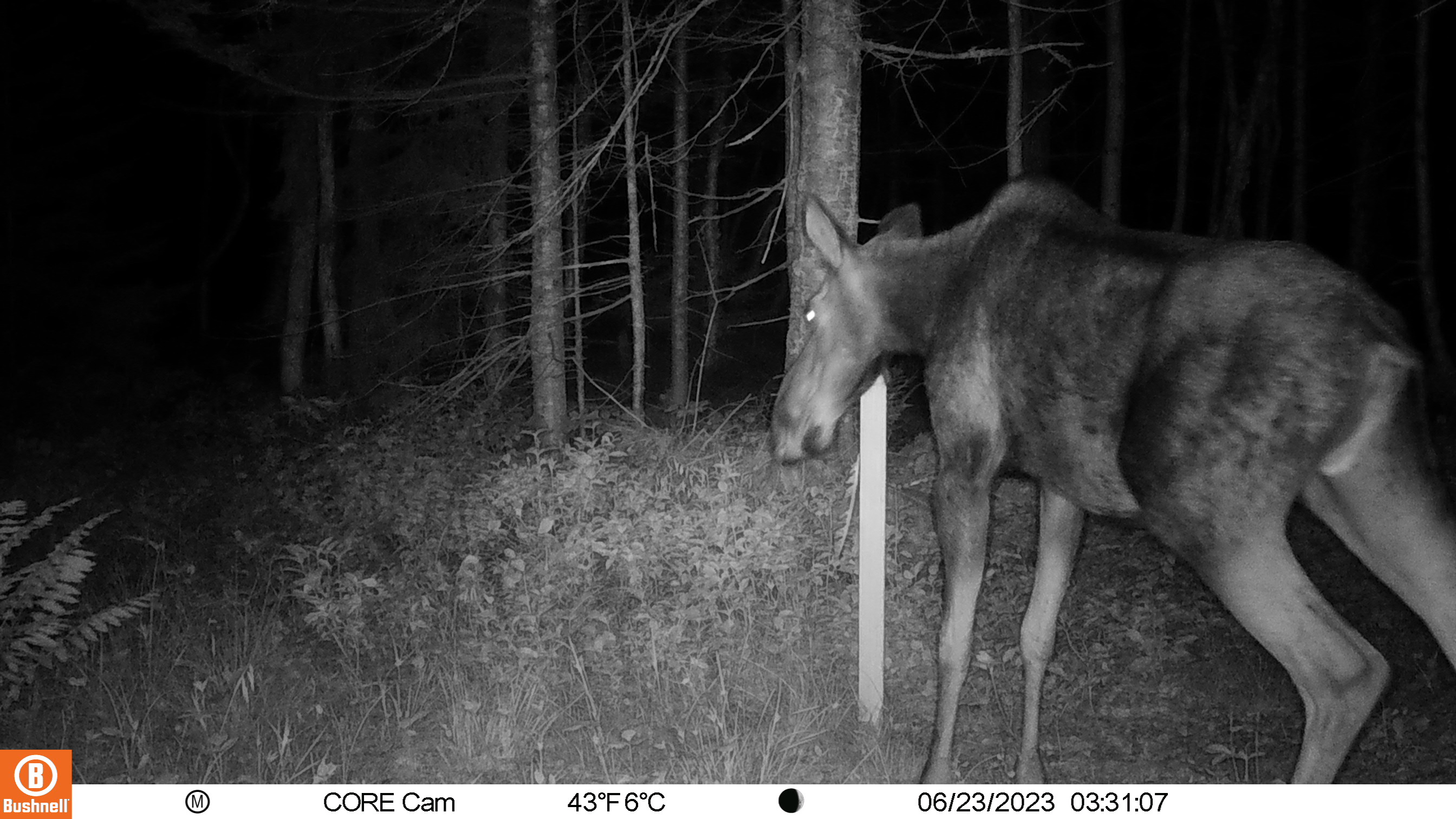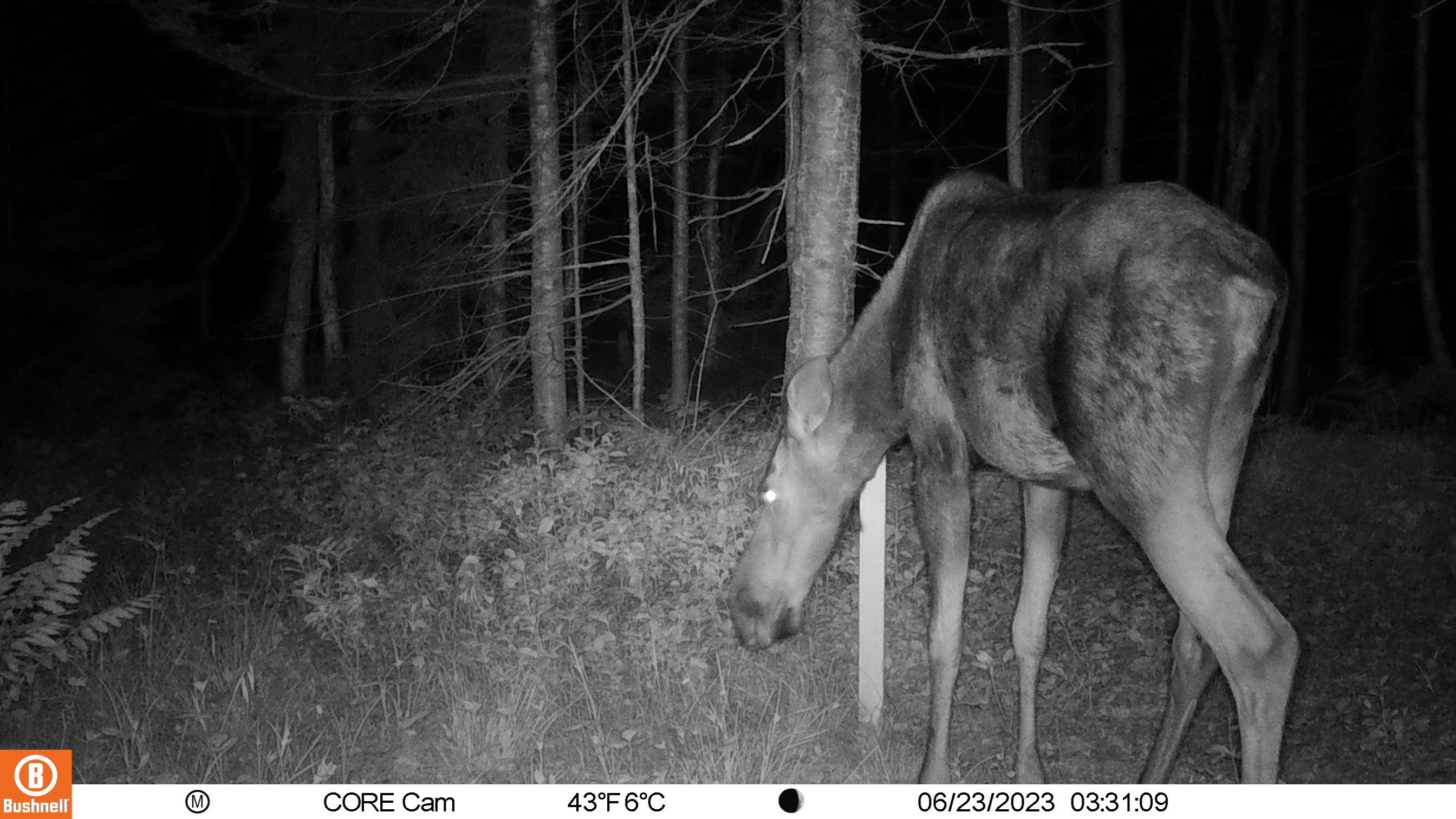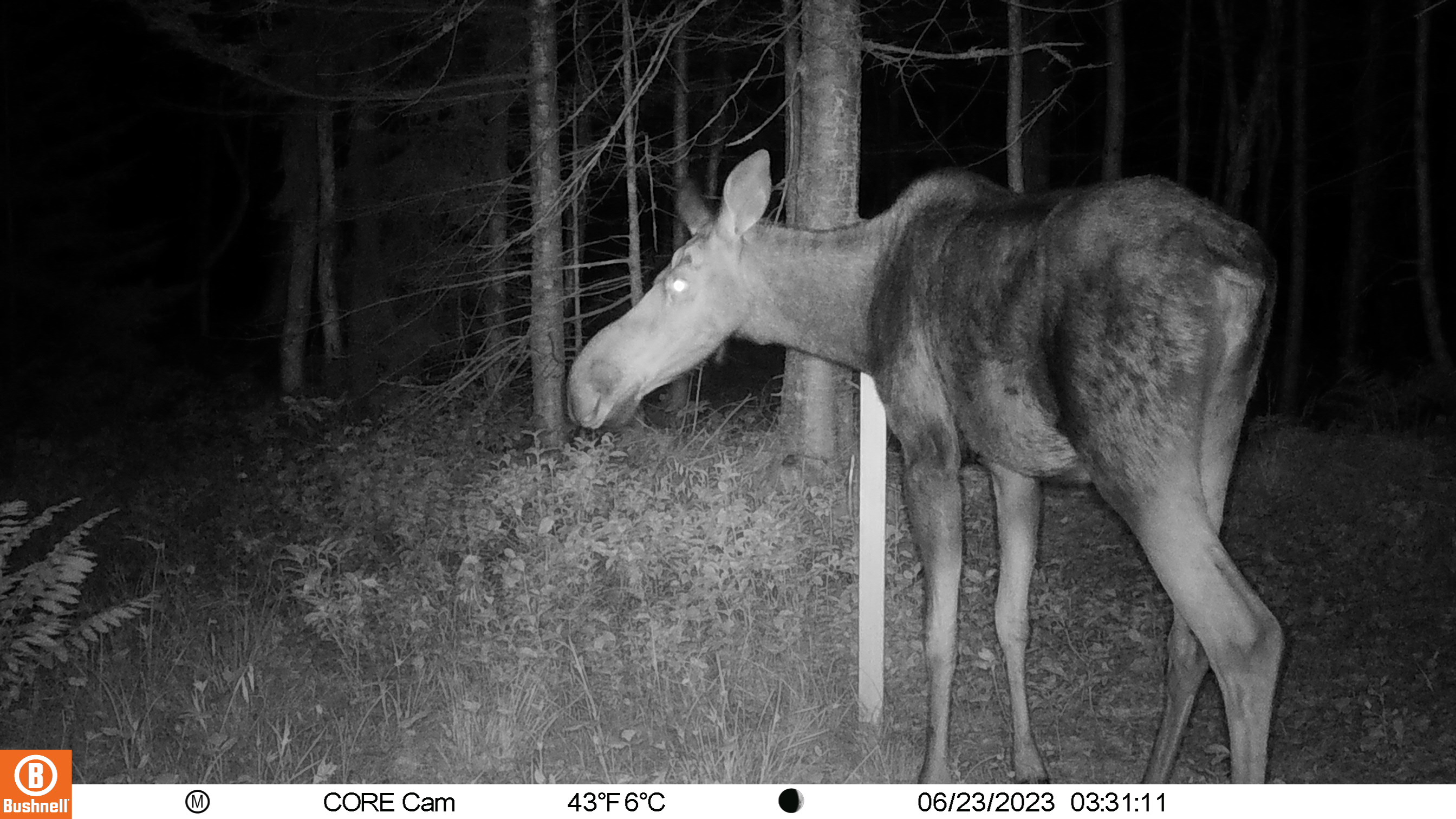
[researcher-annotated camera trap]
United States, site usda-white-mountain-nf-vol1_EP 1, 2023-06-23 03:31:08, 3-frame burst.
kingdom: Animalia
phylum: Chordata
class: Mammalia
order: Artiodactyla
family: Cervidae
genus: Alces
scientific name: Alces alces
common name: moose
Moose (Alces alces).